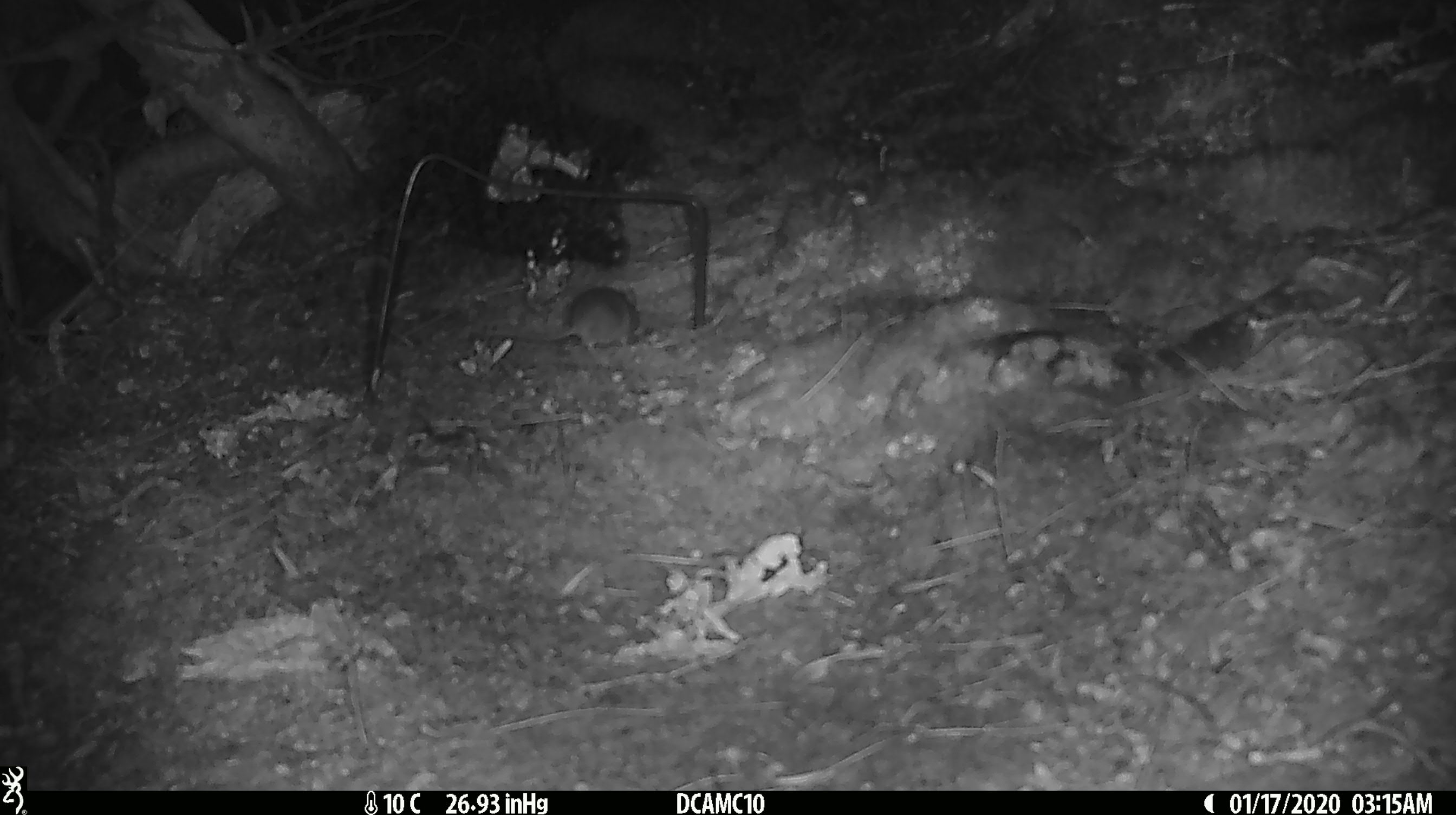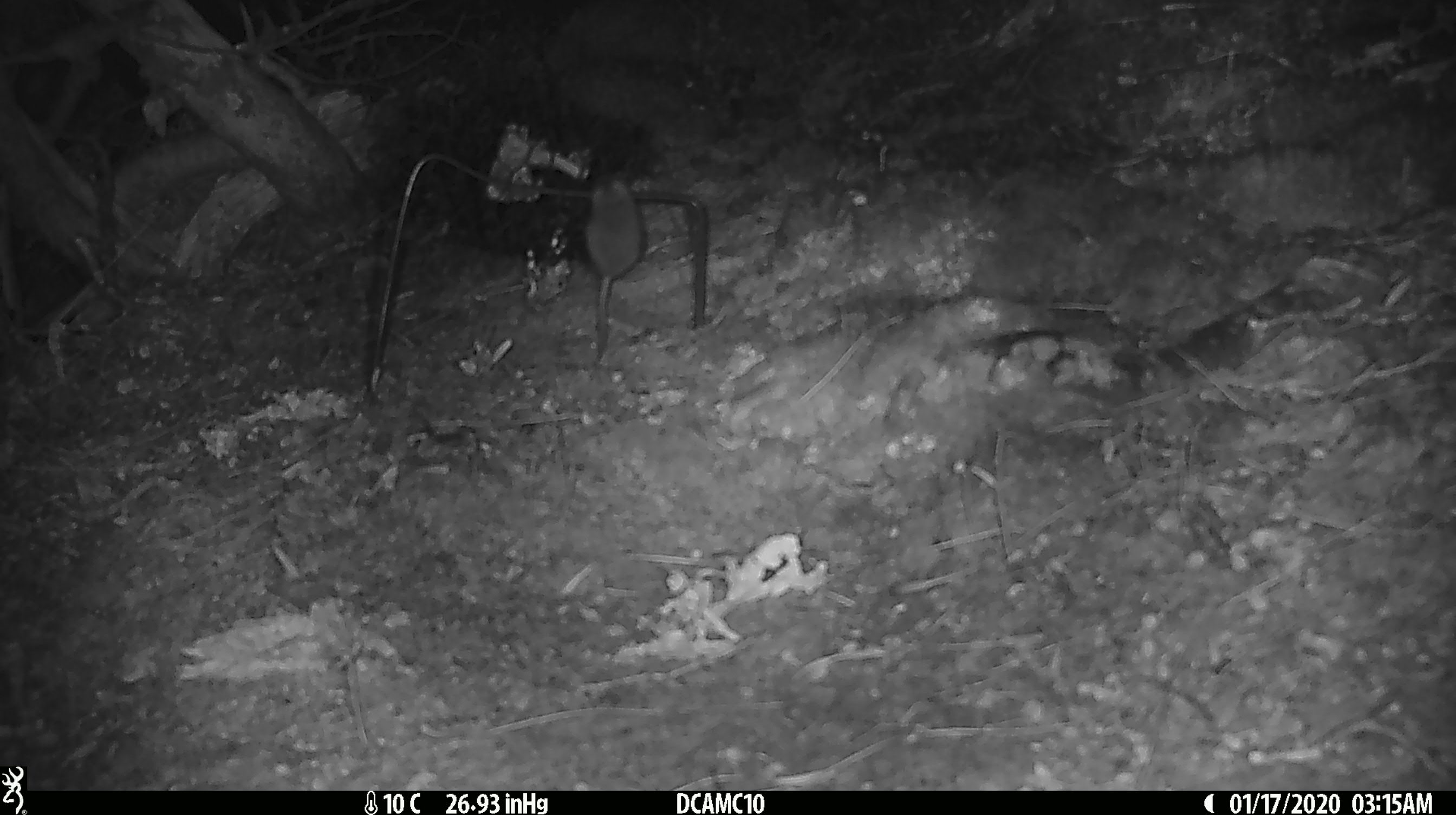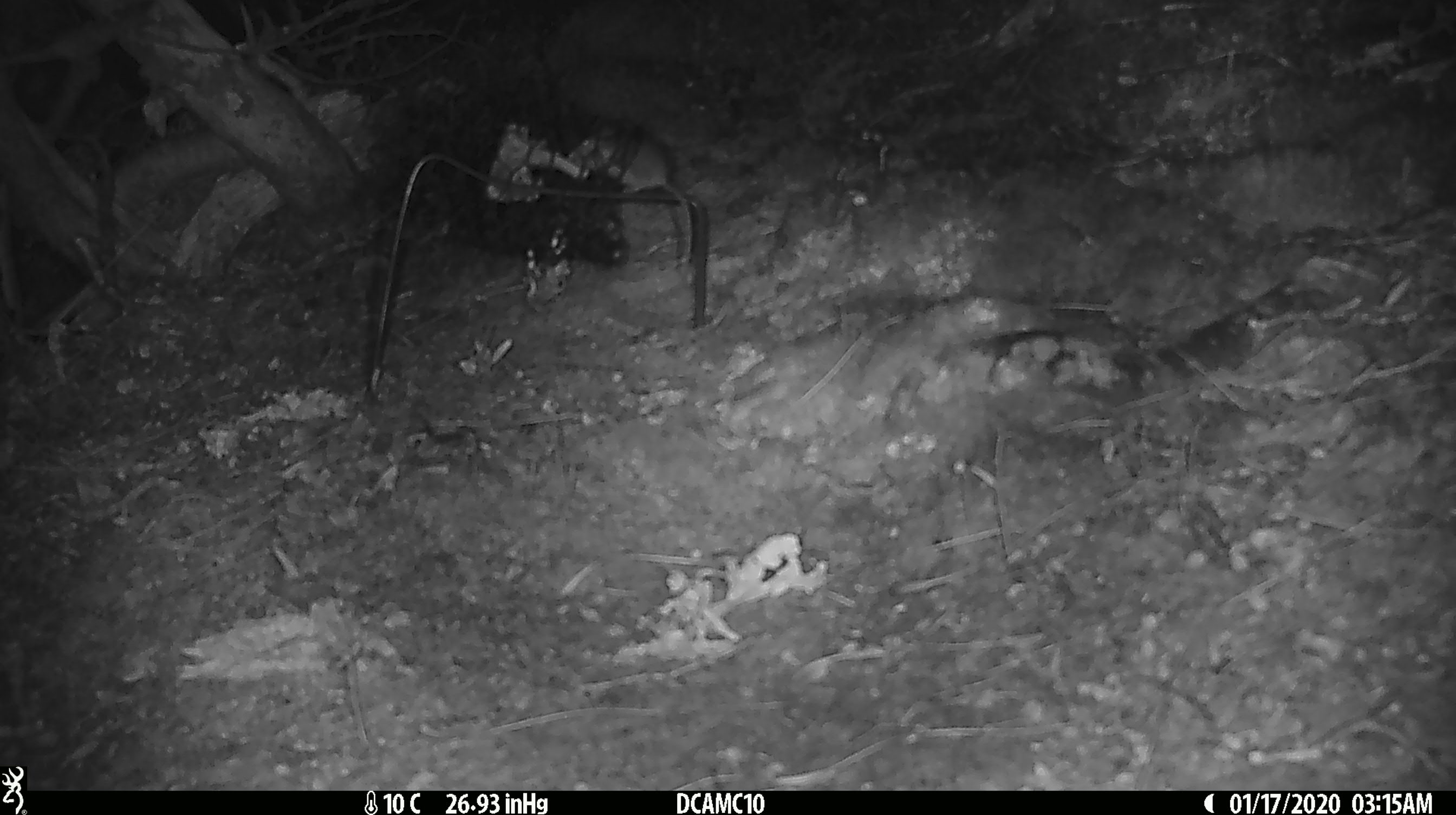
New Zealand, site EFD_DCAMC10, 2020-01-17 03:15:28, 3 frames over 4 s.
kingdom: Animalia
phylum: Chordata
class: Mammalia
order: Rodentia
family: Muridae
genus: Mus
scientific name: Mus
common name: mouse